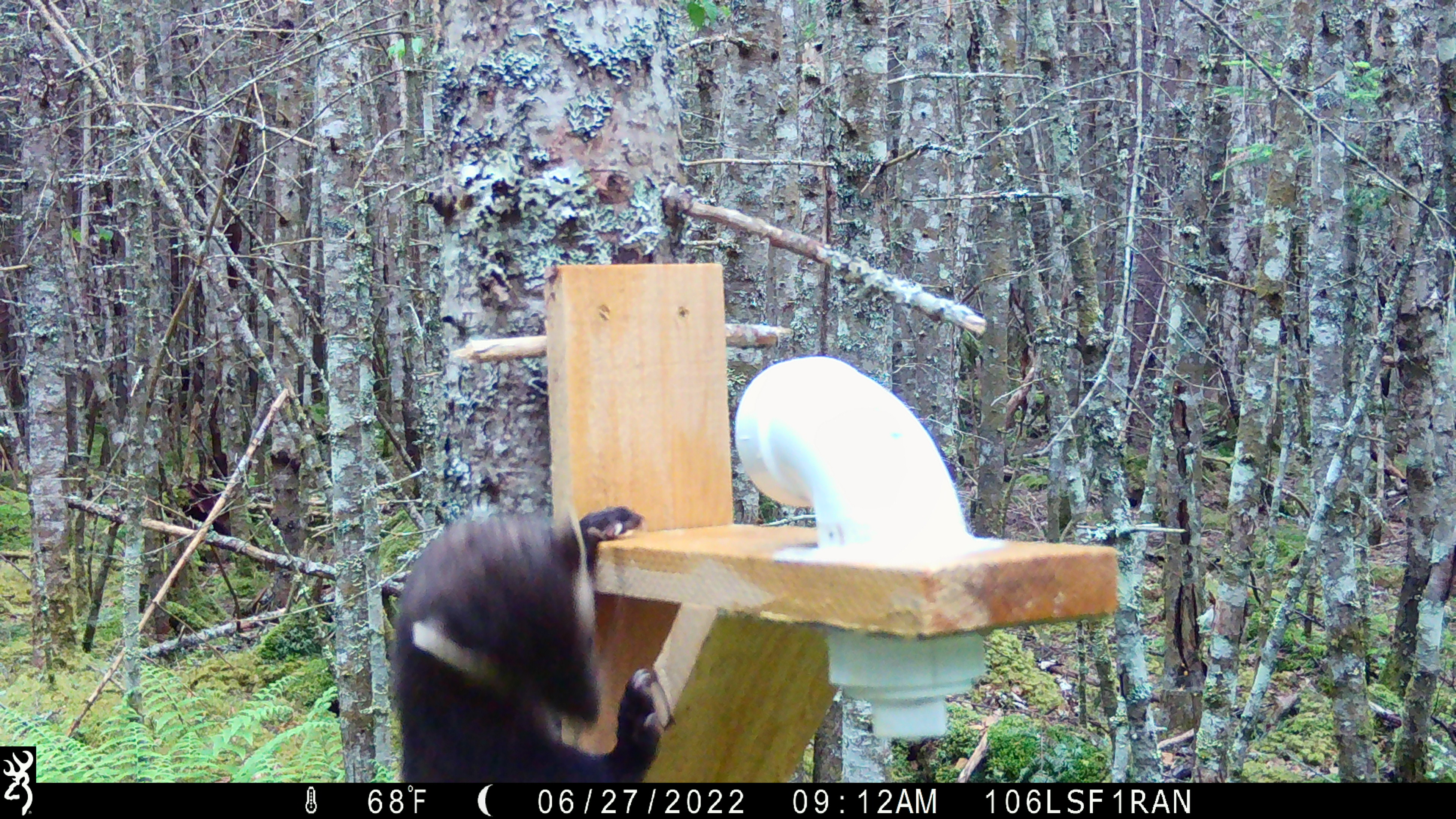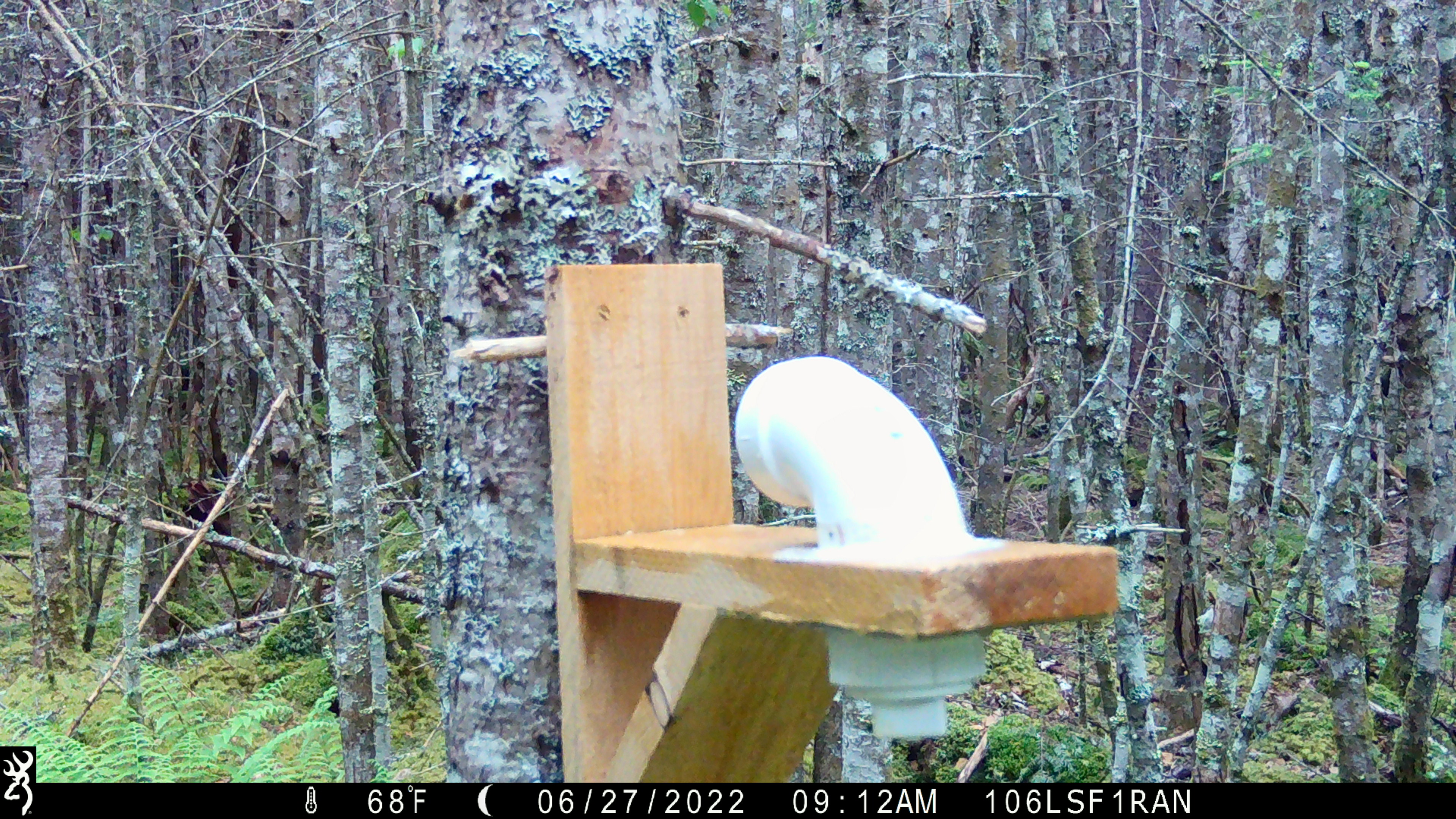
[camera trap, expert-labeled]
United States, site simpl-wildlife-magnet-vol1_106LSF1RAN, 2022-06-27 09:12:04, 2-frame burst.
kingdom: Animalia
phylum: Chordata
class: Mammalia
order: Carnivora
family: Mustelidae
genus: Martes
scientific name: Martes americana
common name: american marten